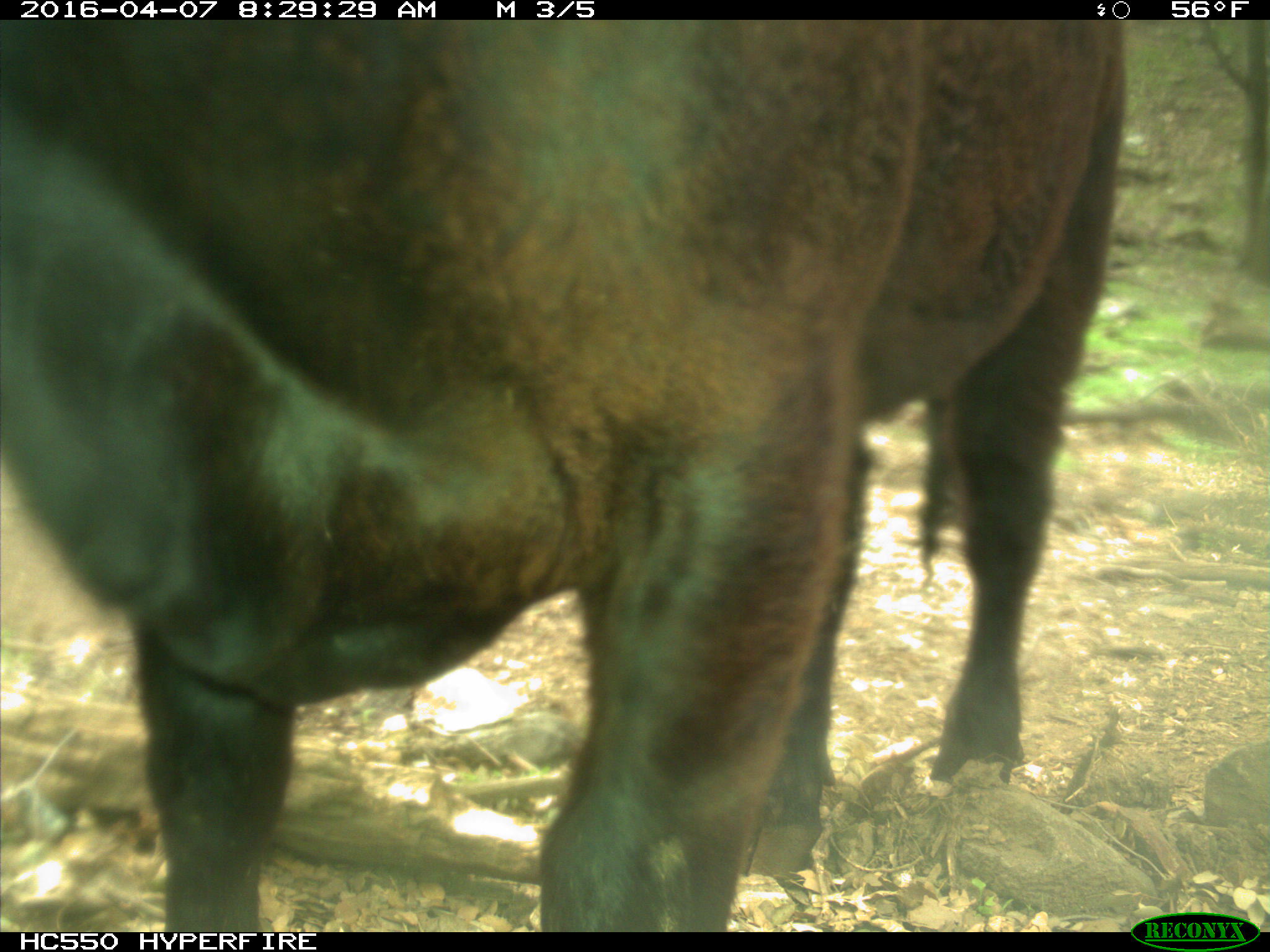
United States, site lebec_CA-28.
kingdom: Animalia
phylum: Chordata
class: Mammalia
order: Artiodactyla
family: Bovidae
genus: Bos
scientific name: Bos taurus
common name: domestic cow